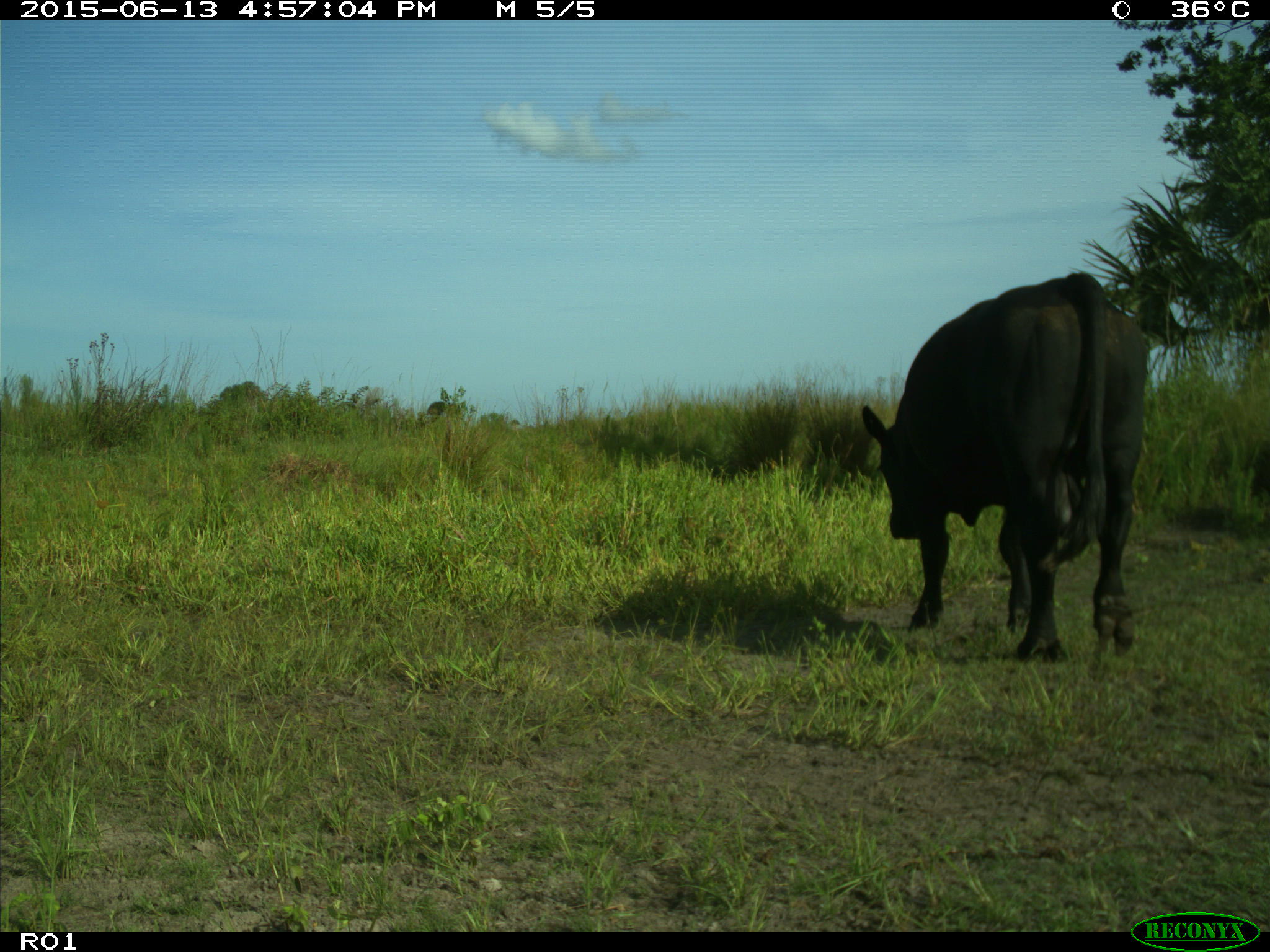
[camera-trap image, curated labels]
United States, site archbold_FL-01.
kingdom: Animalia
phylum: Chordata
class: Mammalia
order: Artiodactyla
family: Bovidae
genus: Bos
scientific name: Bos taurus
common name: domestic cow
Bos taurus (domestic cow).